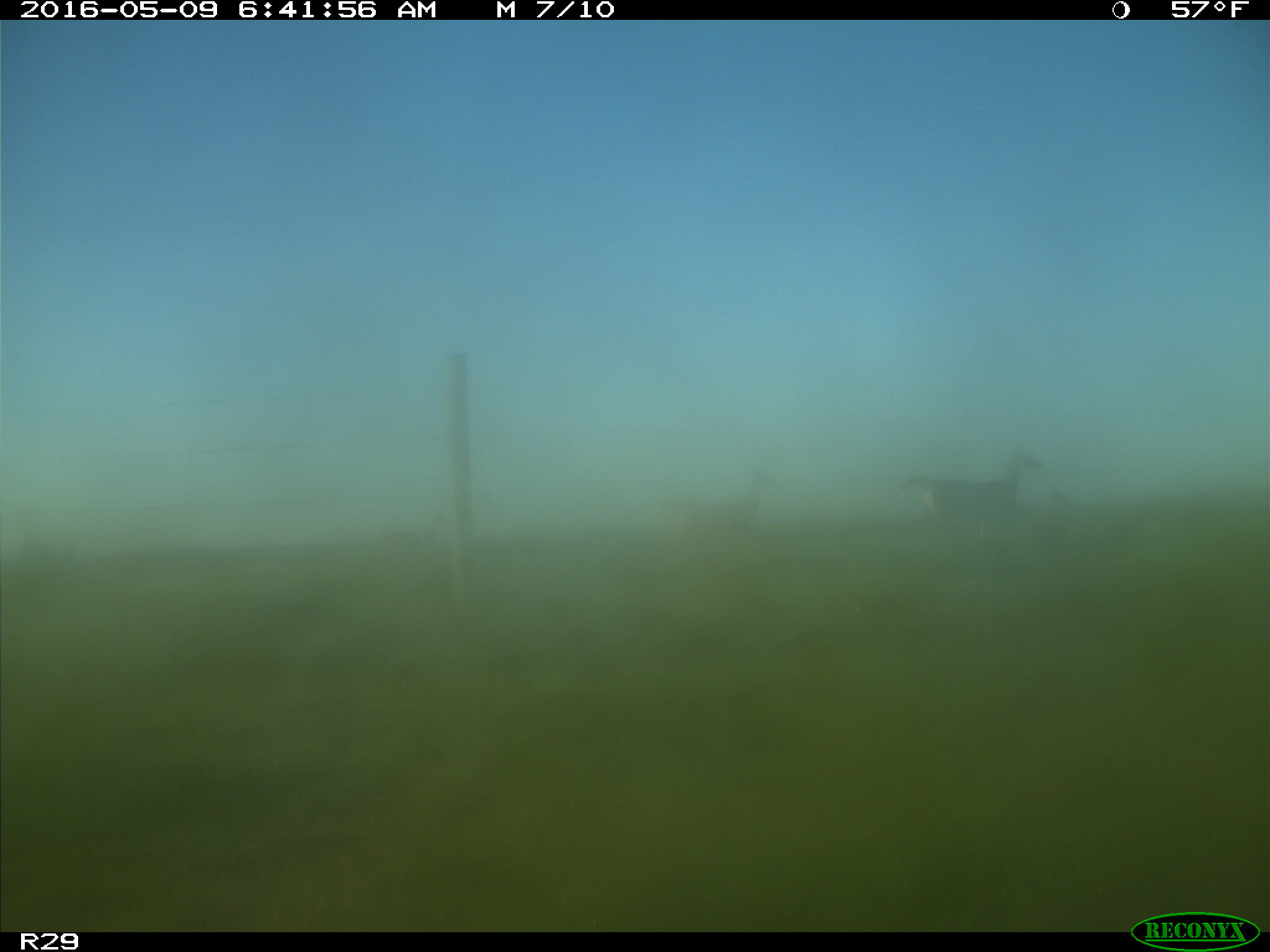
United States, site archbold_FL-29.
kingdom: Animalia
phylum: Chordata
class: Mammalia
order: Artiodactyla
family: Cervidae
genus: Odocoileus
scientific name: Odocoileus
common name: deer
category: unidentified deer